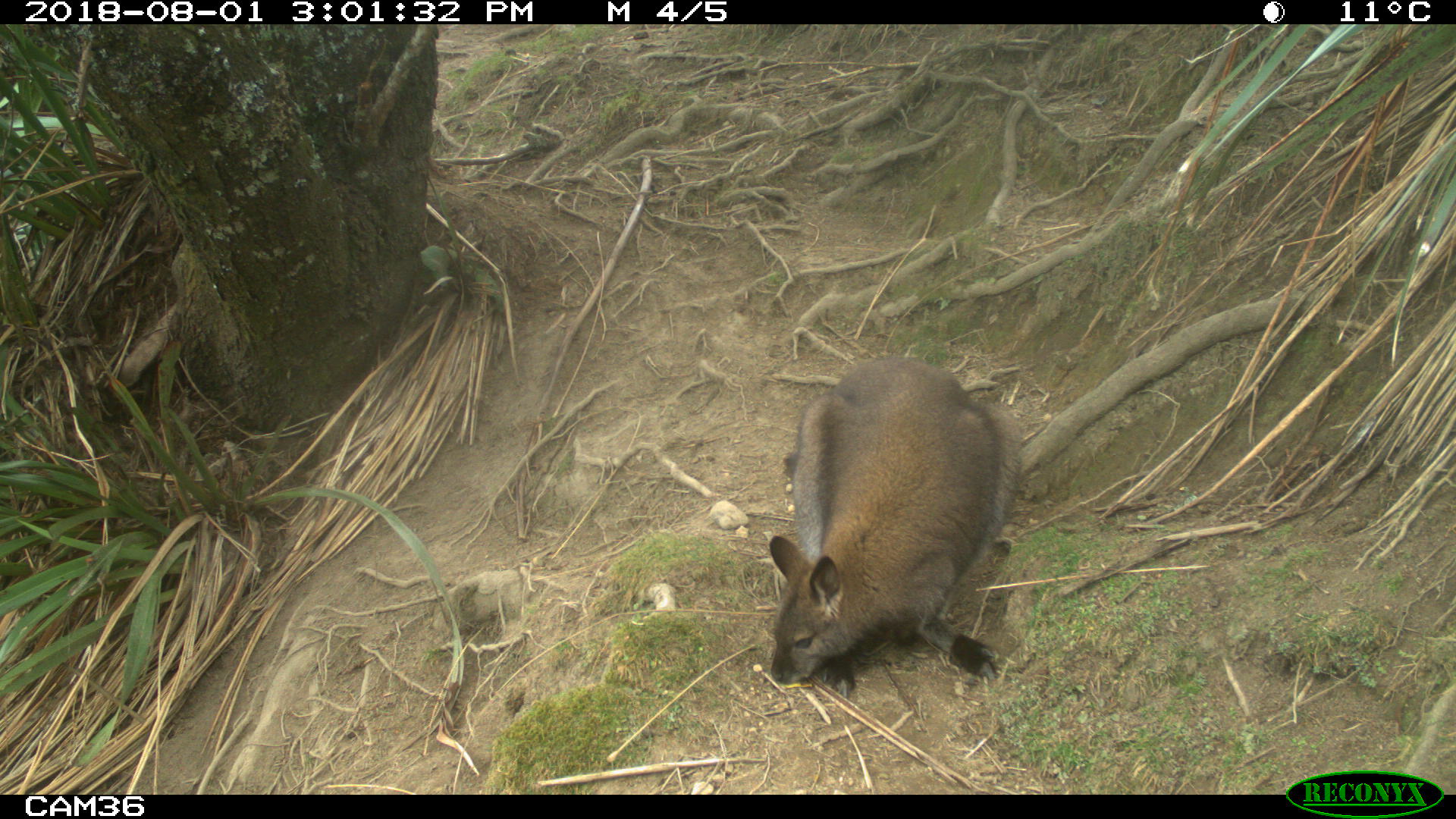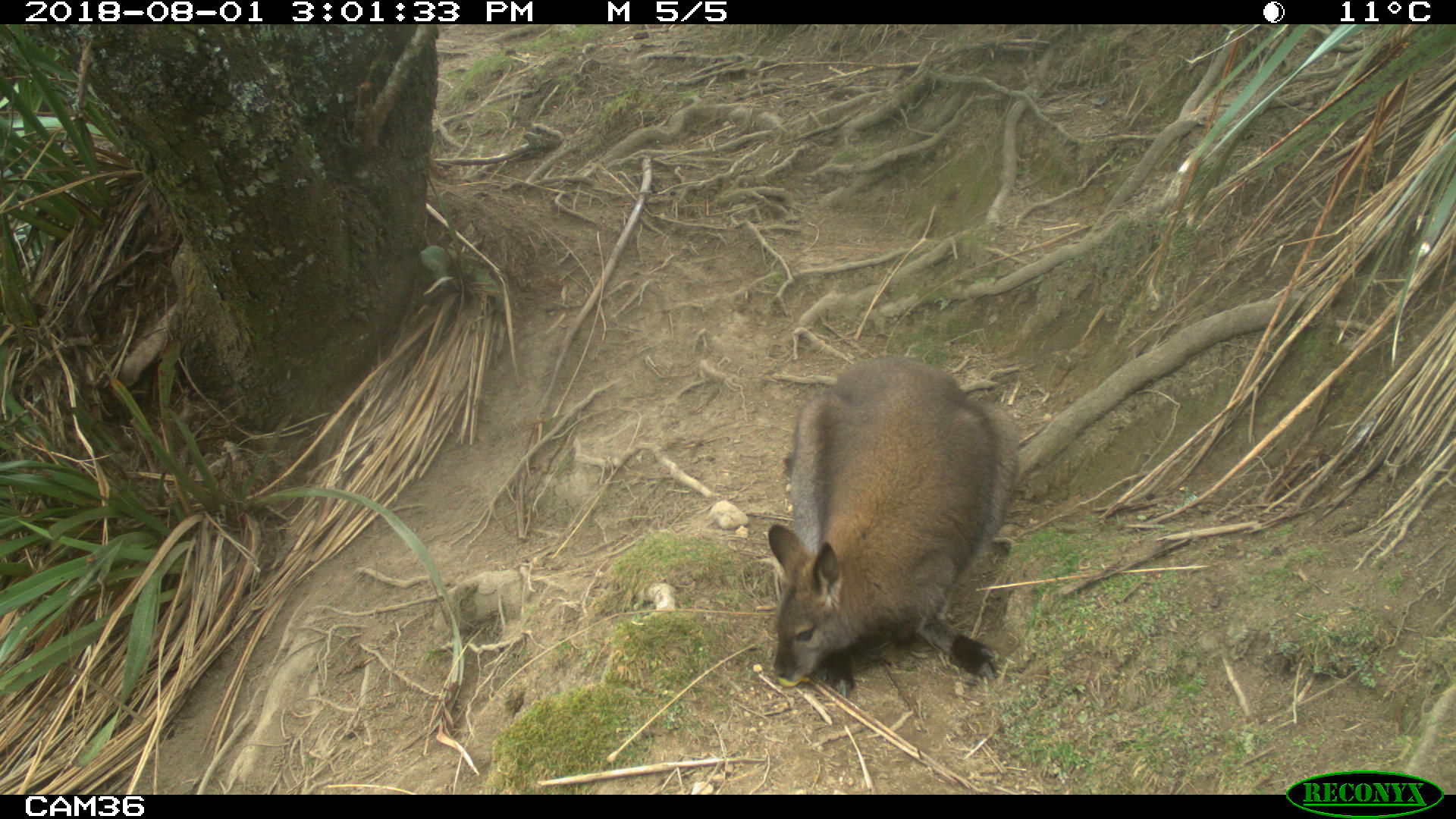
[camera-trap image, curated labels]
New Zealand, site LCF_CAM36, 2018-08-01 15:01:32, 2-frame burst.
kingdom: Animalia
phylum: Chordata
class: Mammalia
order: Diprotodontia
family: Macropodidae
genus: Notamacropus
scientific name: Notamacropus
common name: wallaby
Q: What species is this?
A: Wallaby (Notamacropus).